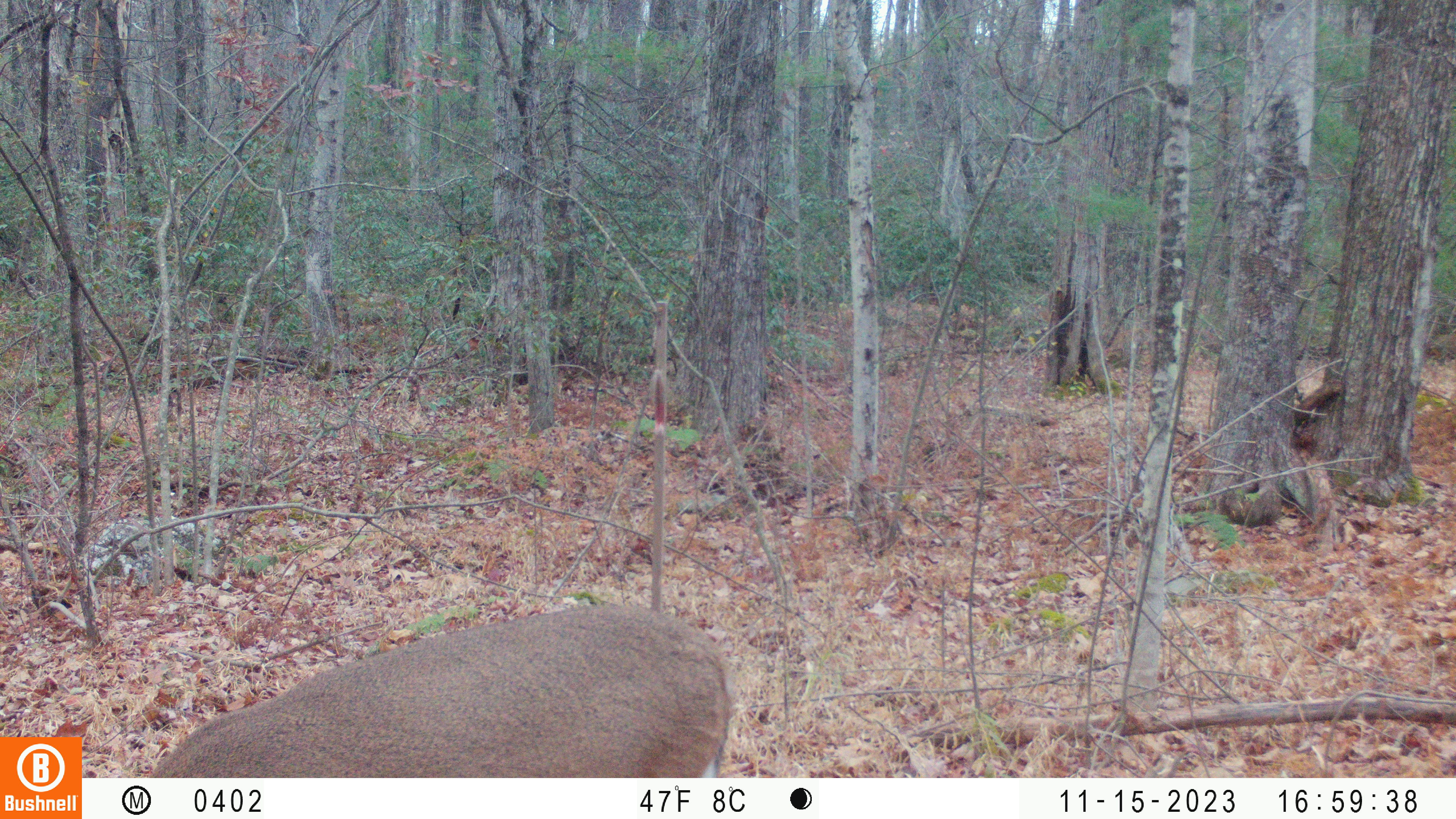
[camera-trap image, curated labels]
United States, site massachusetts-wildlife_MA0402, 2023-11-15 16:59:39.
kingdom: Animalia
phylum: Chordata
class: Mammalia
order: Artiodactyla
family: Cervidae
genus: Odocoileus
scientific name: Odocoileus virginianus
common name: white-tailed deer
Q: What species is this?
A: White-tailed deer (Odocoileus virginianus).